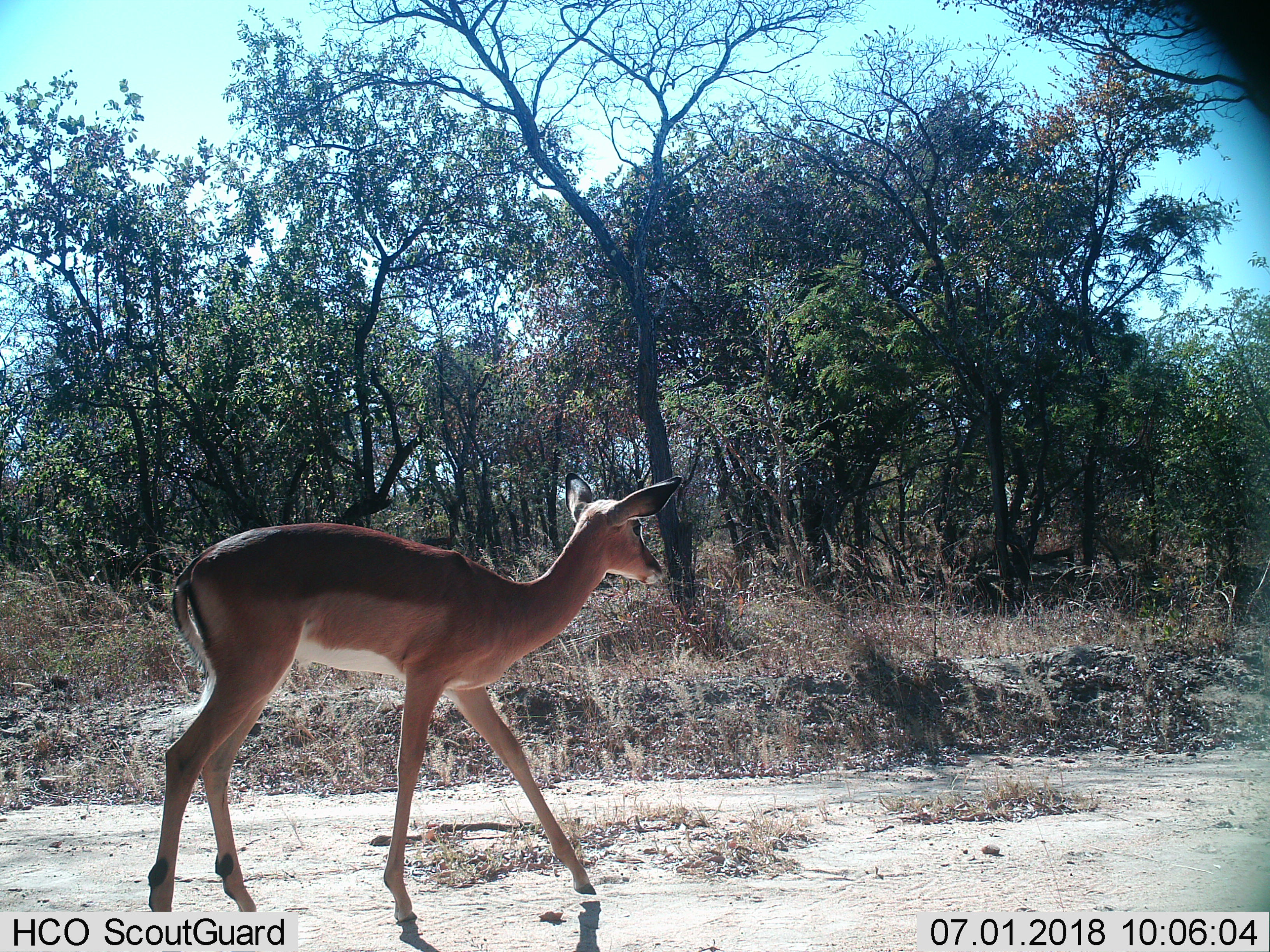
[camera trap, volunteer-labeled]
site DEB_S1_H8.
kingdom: Animalia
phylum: Chordata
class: Mammalia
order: Artiodactyla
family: Bovidae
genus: Aepyceros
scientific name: Aepyceros melampus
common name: impala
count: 1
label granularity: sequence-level